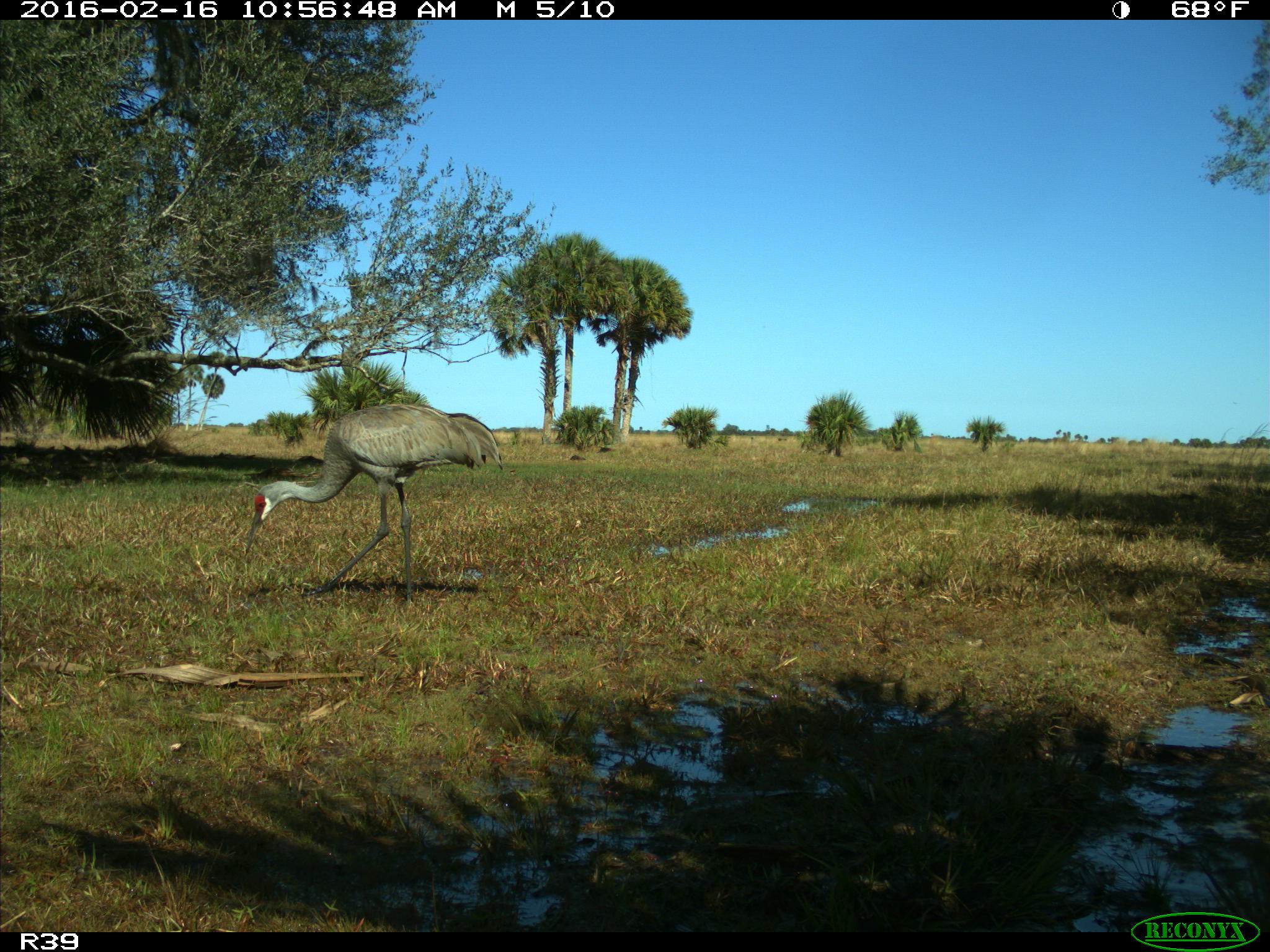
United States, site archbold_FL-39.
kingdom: Animalia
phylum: Chordata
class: Aves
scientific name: Aves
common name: birds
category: unidentified bird